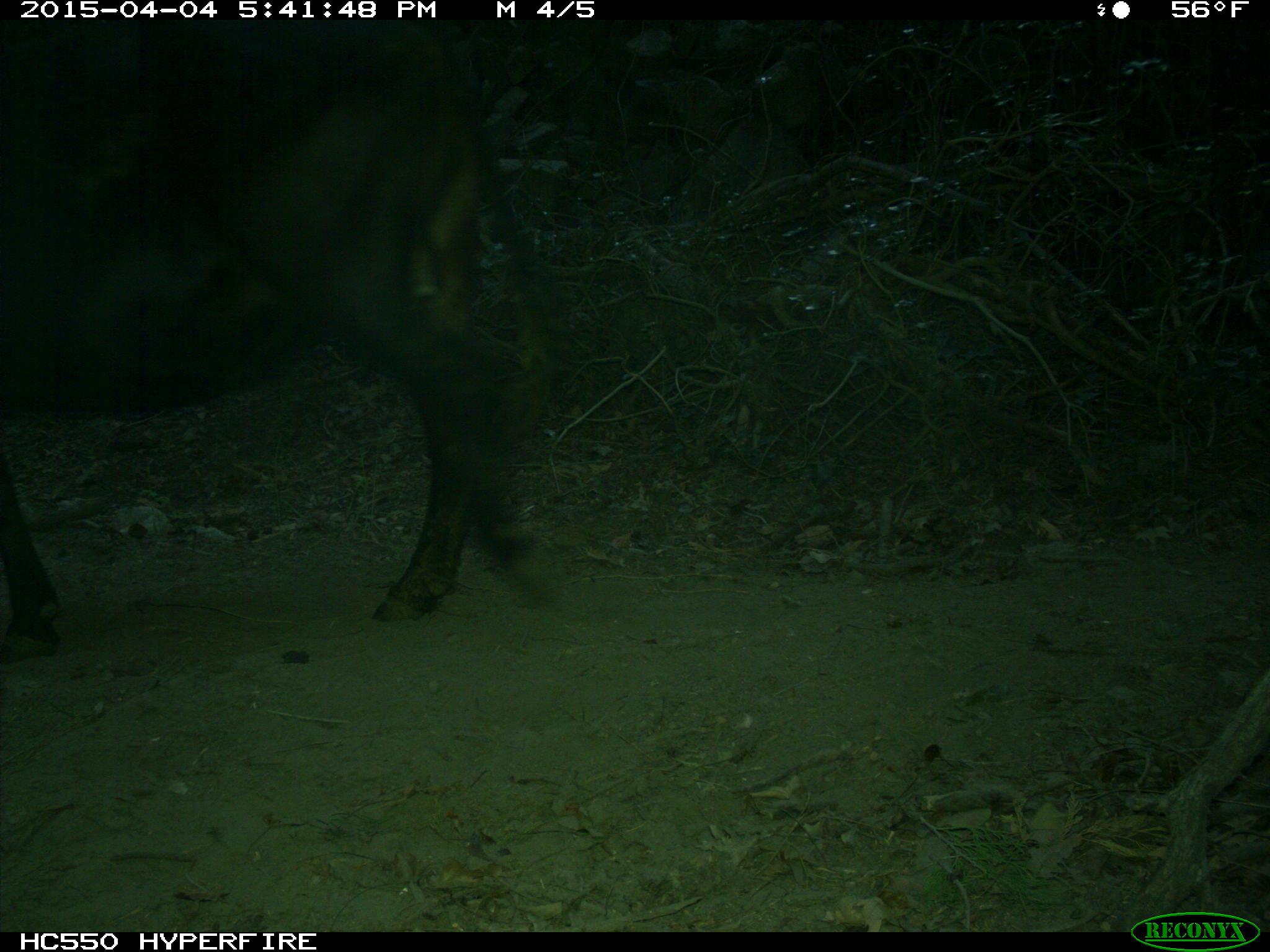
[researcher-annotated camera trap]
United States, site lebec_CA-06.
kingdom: Animalia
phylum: Chordata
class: Mammalia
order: Artiodactyla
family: Bovidae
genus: Bos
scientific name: Bos taurus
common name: domestic cow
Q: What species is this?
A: Bos taurus (domestic cow).